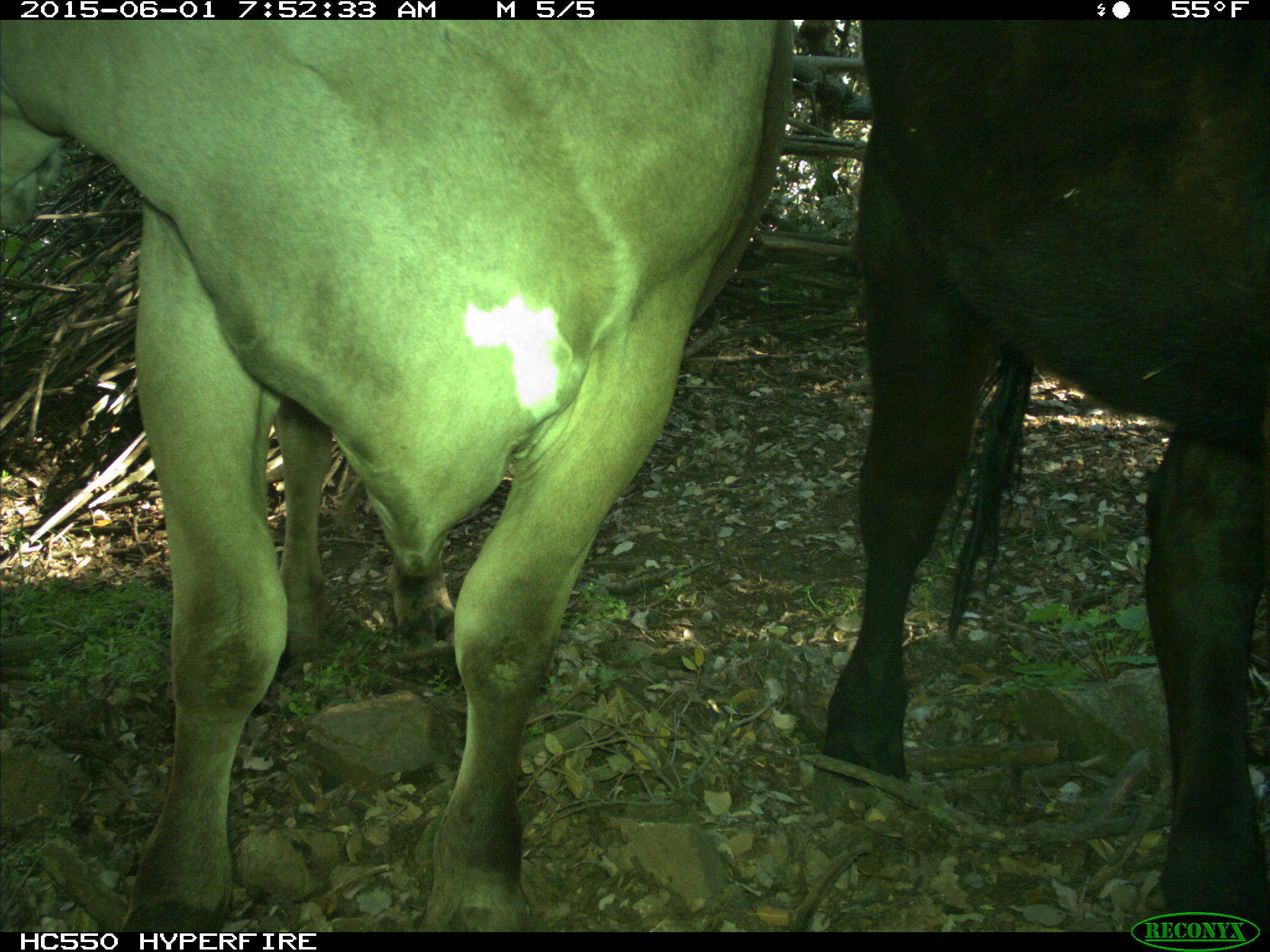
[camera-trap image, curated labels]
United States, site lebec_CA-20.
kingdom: Animalia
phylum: Chordata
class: Mammalia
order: Artiodactyla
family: Bovidae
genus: Bos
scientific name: Bos taurus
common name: domestic cow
Bos taurus (domestic cow).